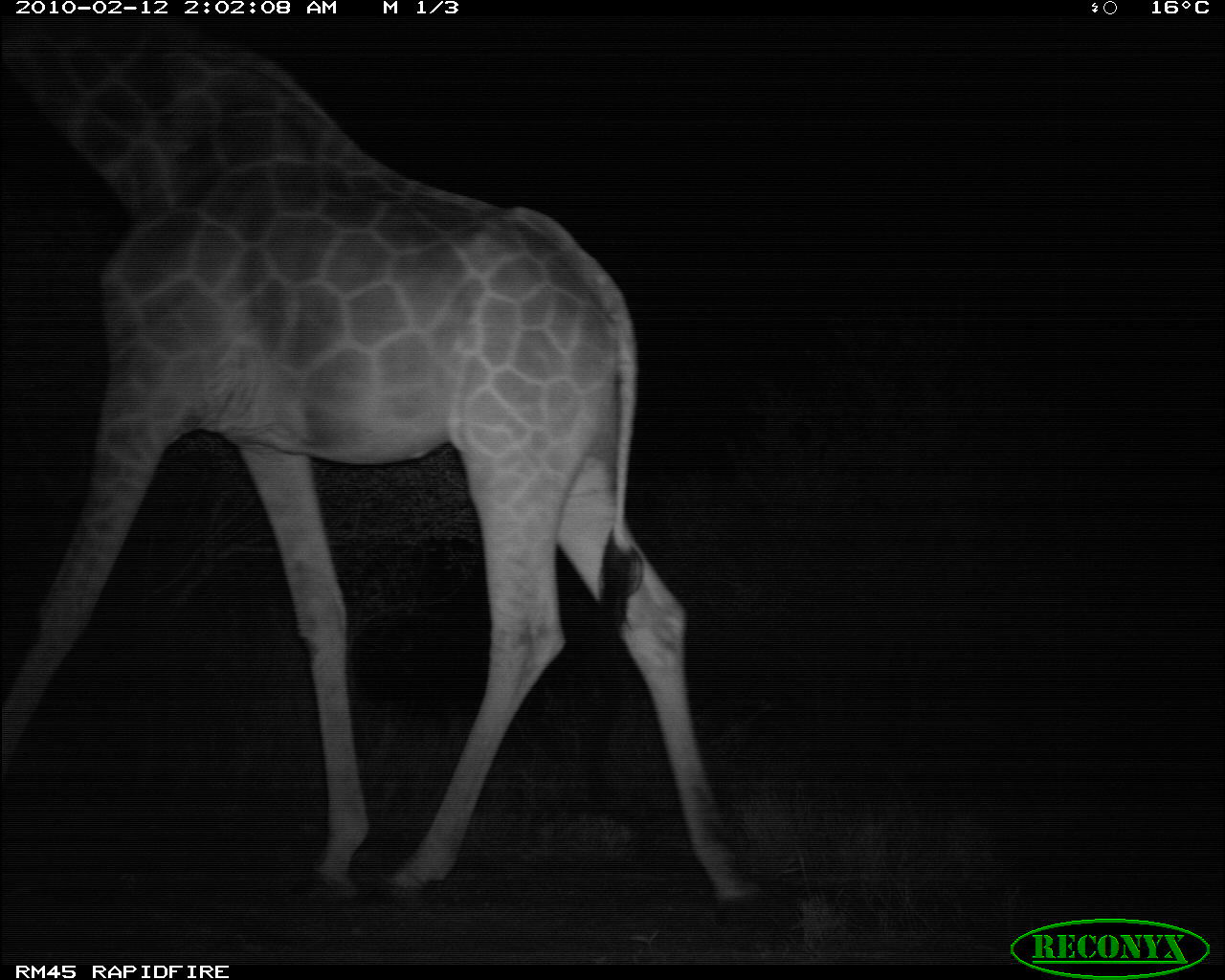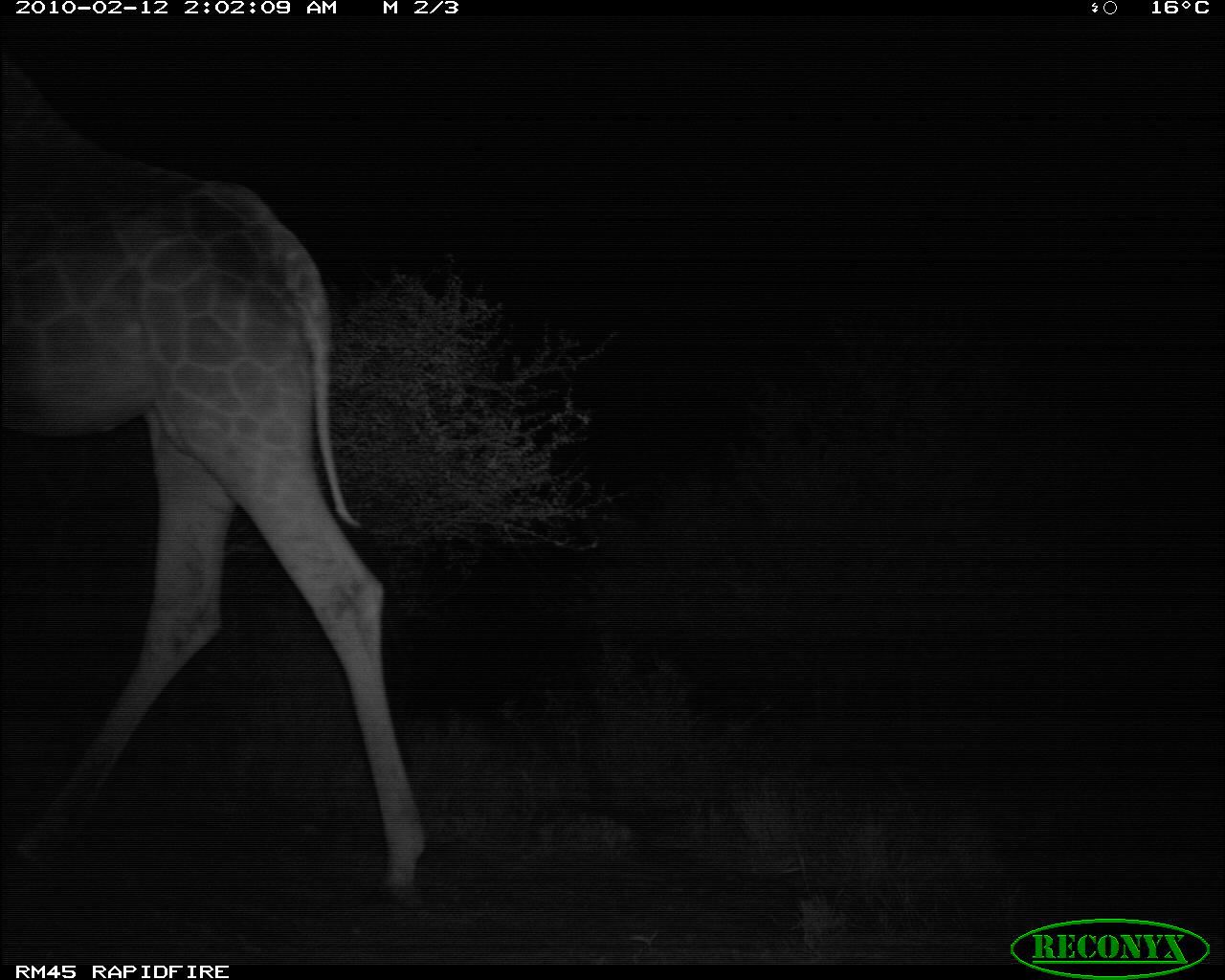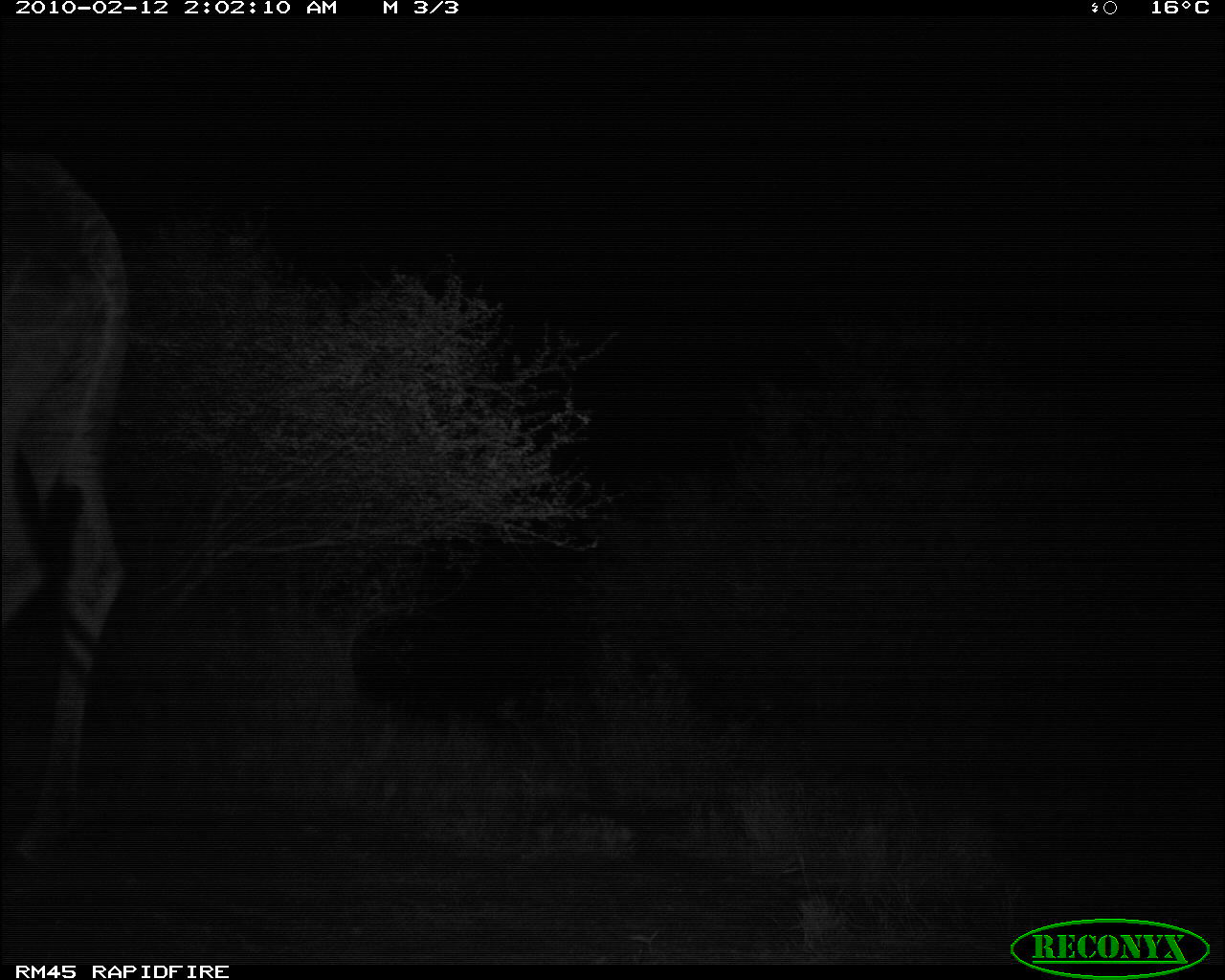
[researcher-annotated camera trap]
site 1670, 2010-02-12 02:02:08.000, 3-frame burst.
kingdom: Animalia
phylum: Chordata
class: Mammalia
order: Artiodactyla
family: Giraffidae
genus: Giraffa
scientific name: Giraffa camelopardalis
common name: giraffe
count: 1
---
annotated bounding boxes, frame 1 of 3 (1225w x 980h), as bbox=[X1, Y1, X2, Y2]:
giraffa camelopardalis: bbox=[4, 16, 780, 925]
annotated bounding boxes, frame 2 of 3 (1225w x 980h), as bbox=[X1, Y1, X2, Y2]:
giraffa camelopardalis: bbox=[1, 53, 426, 916]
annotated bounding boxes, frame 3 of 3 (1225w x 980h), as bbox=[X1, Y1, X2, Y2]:
giraffa camelopardalis: bbox=[1, 149, 128, 882]